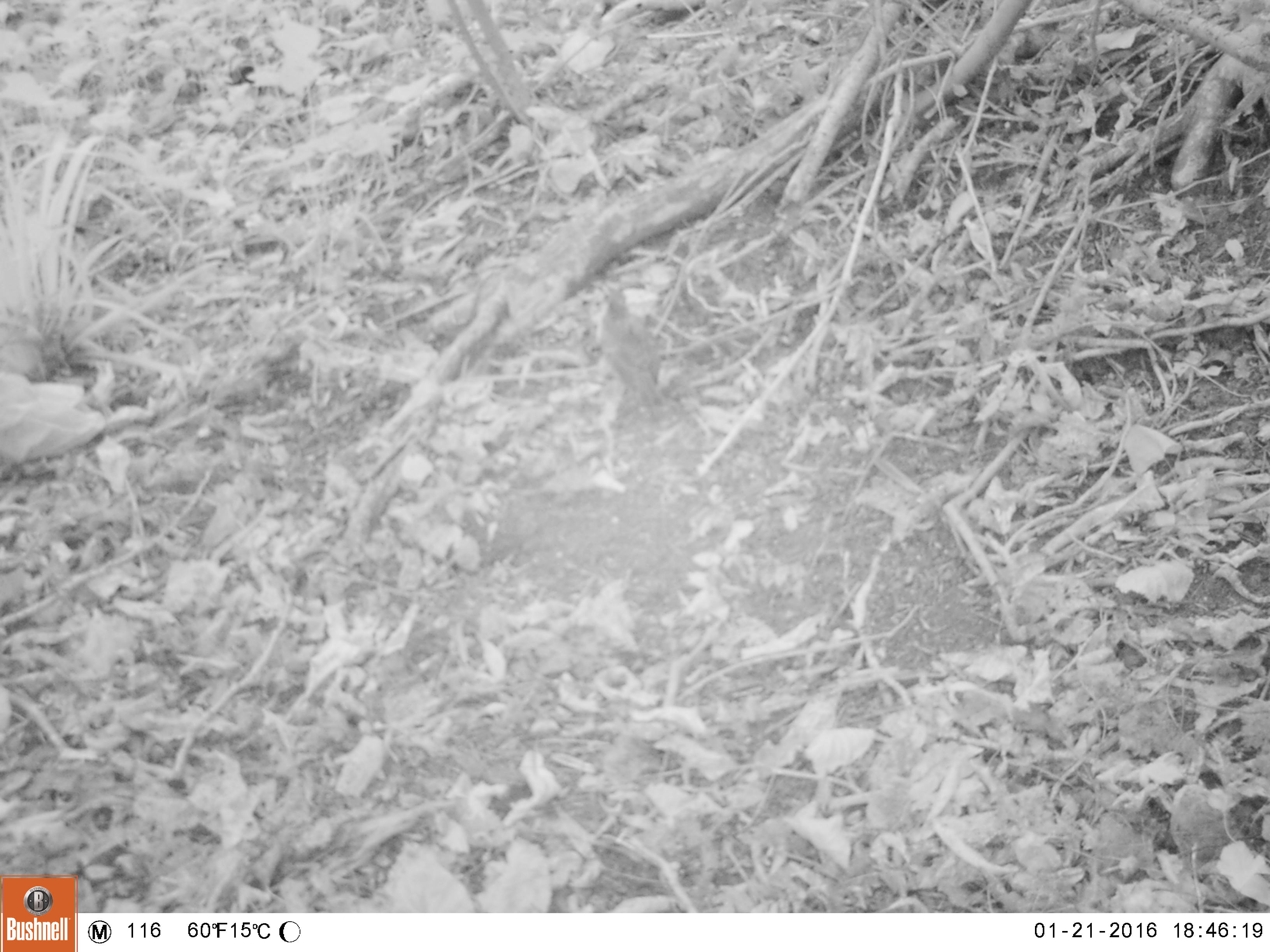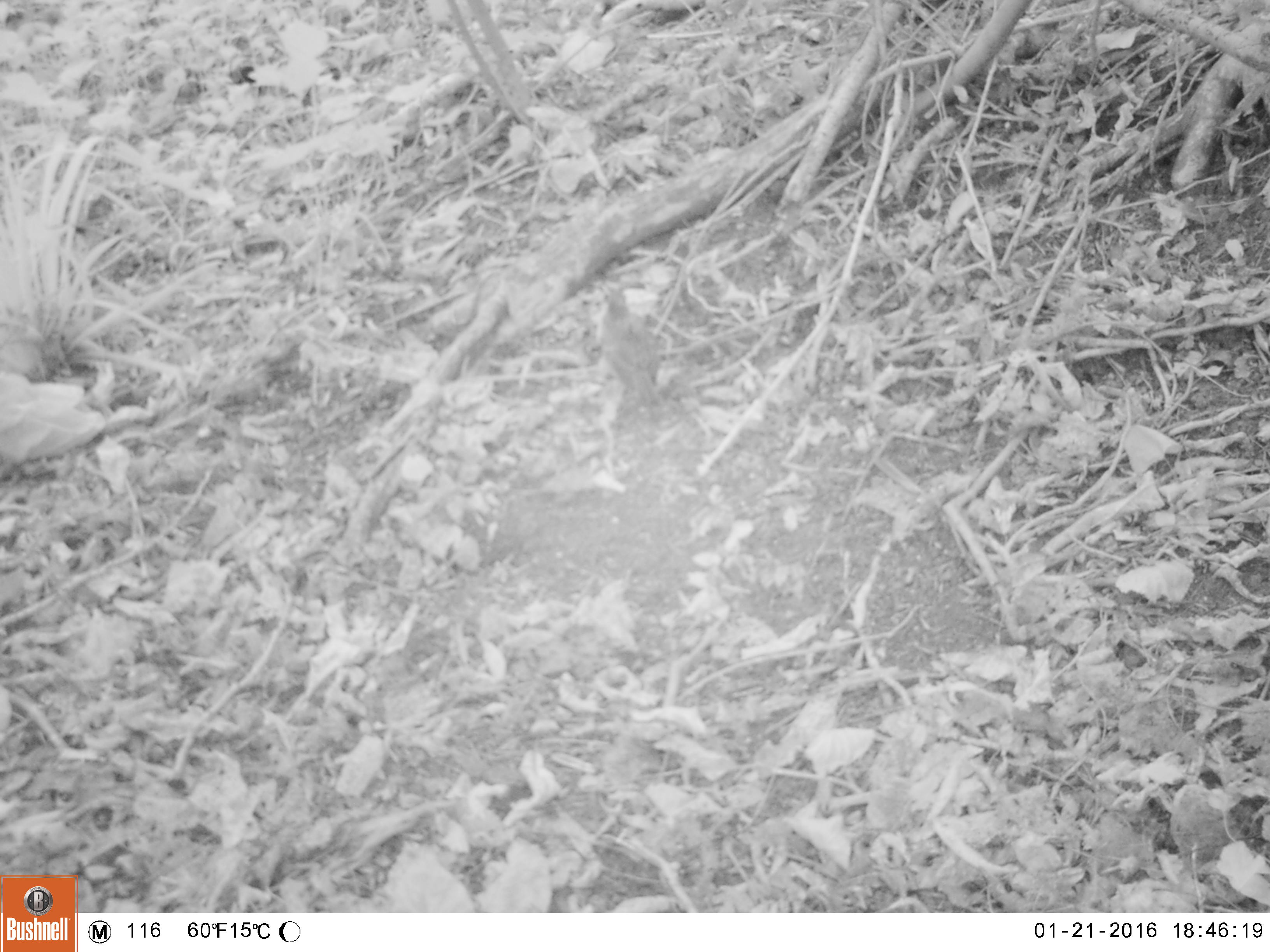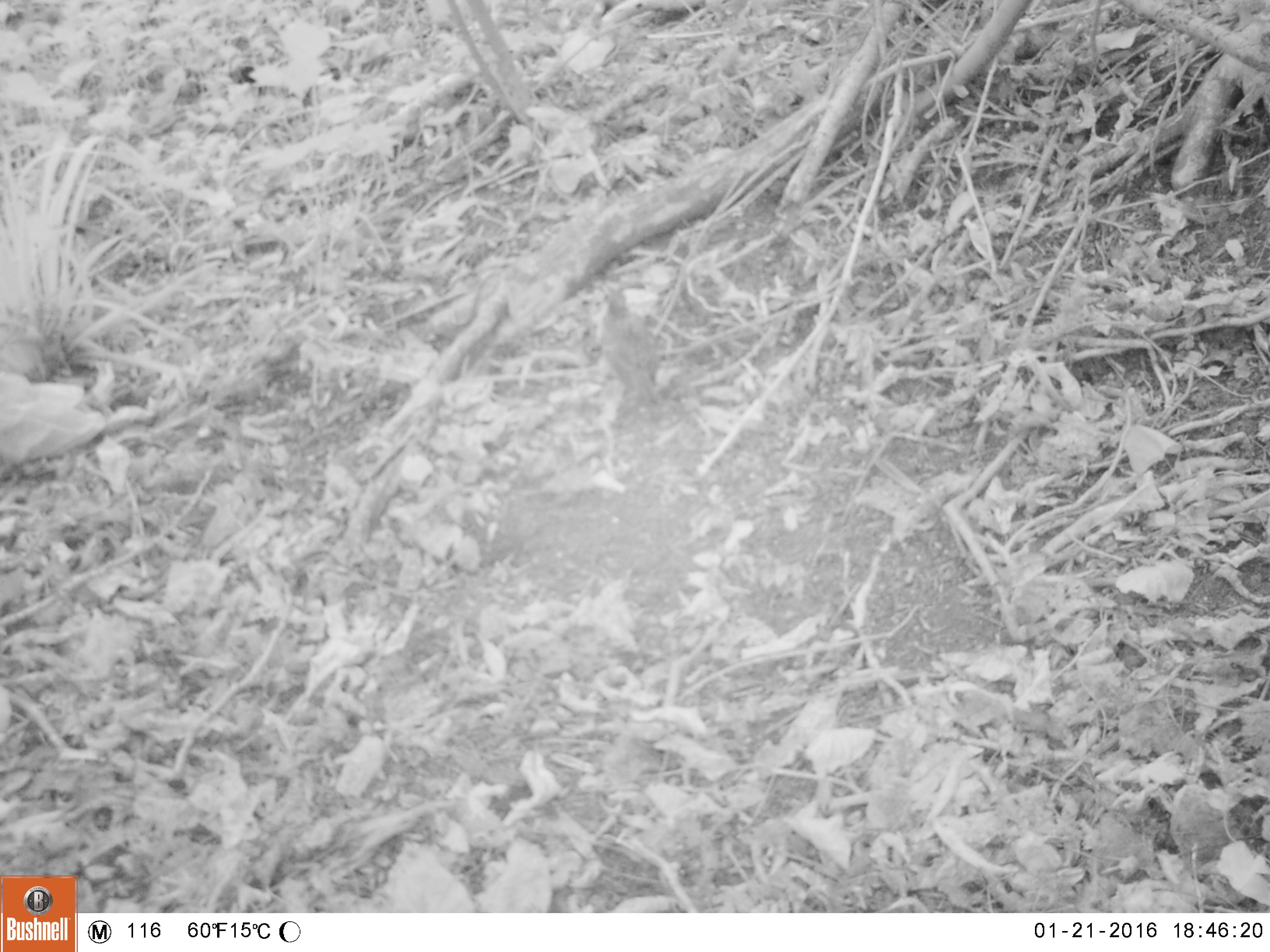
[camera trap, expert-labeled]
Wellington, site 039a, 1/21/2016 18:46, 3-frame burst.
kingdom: Animalia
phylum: Chordata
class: Aves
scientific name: Aves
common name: bird